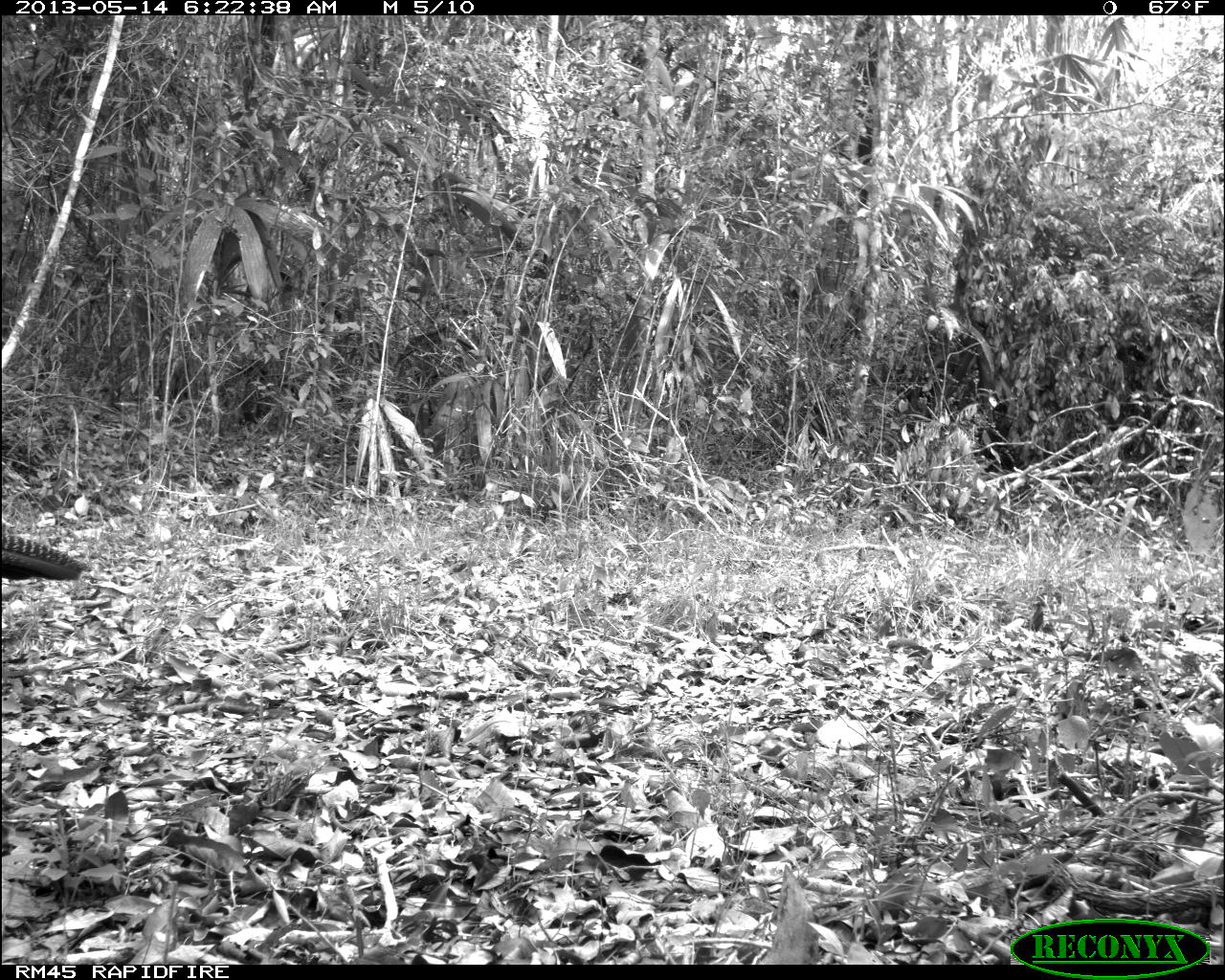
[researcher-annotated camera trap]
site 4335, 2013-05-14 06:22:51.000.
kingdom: Animalia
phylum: Chordata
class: Aves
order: Galliformes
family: Cracidae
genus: Crax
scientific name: Crax rubra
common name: great curassow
Crax rubra (great curassow), count 2.